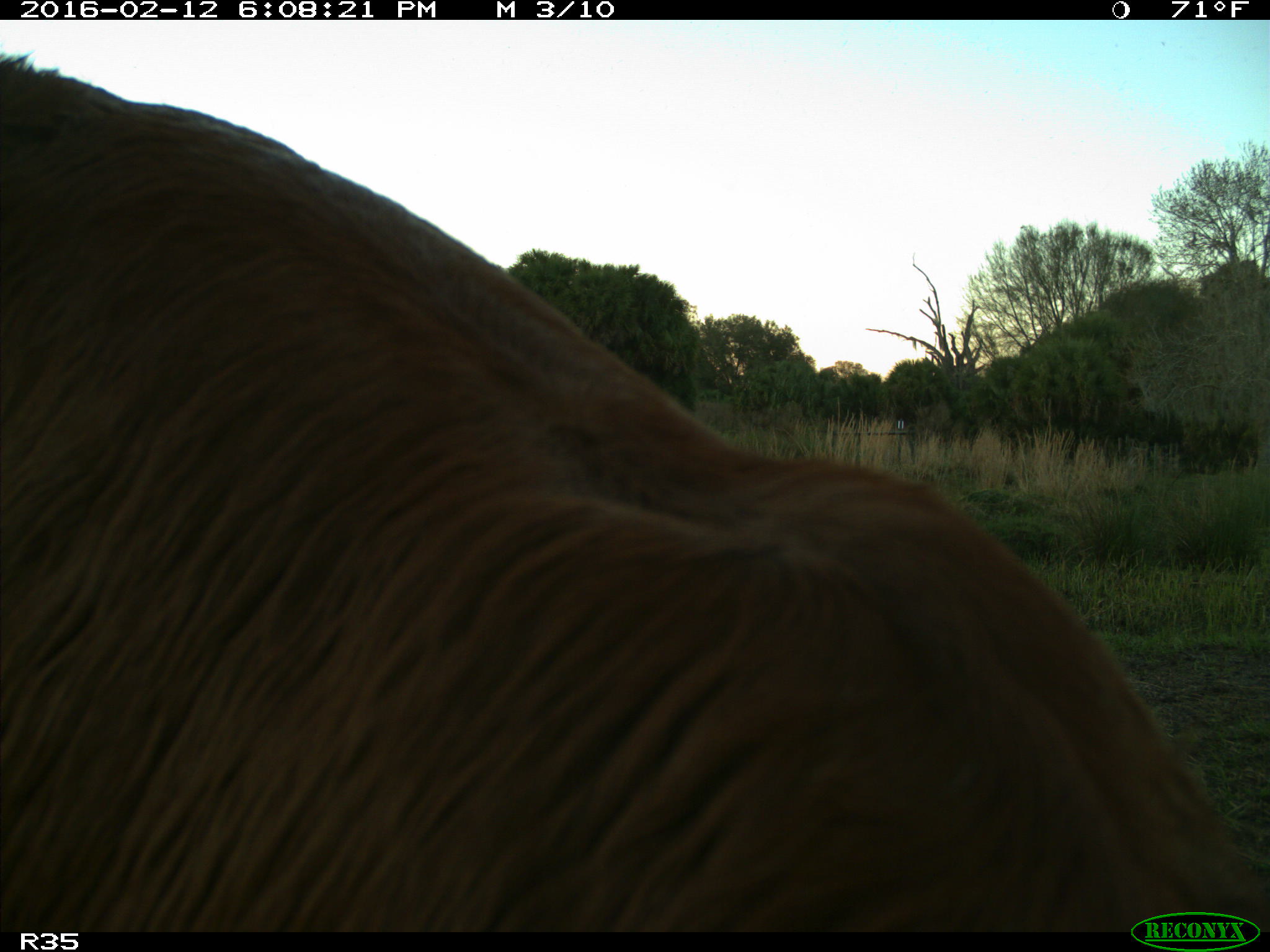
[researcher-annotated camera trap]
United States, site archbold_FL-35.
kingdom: Animalia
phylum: Chordata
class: Mammalia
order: Artiodactyla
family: Bovidae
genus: Bos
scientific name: Bos taurus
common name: domestic cow